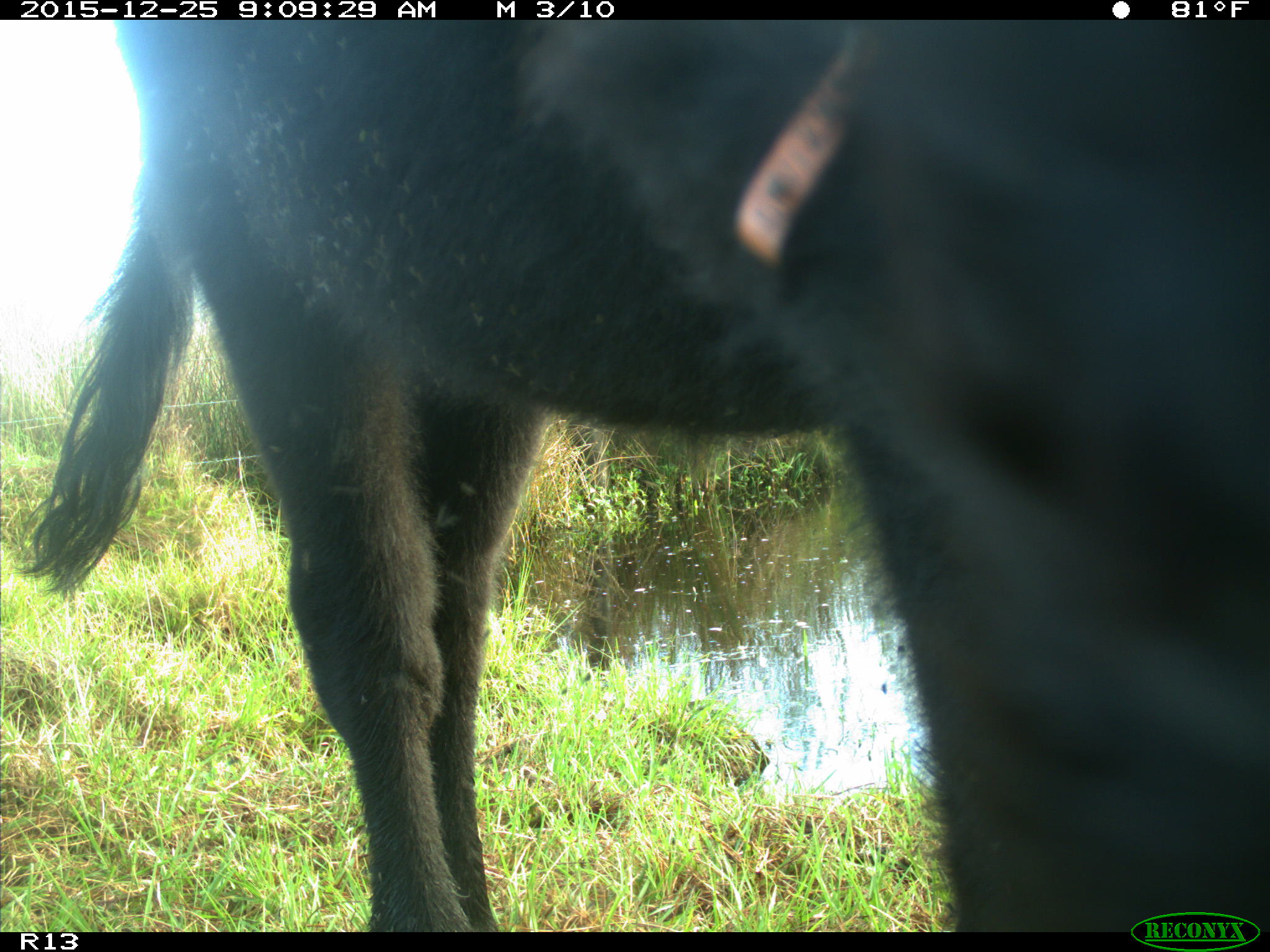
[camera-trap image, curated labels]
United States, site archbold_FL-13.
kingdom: Animalia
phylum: Chordata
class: Mammalia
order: Artiodactyla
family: Bovidae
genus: Bos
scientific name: Bos taurus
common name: domestic cow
Bos taurus (domestic cow).